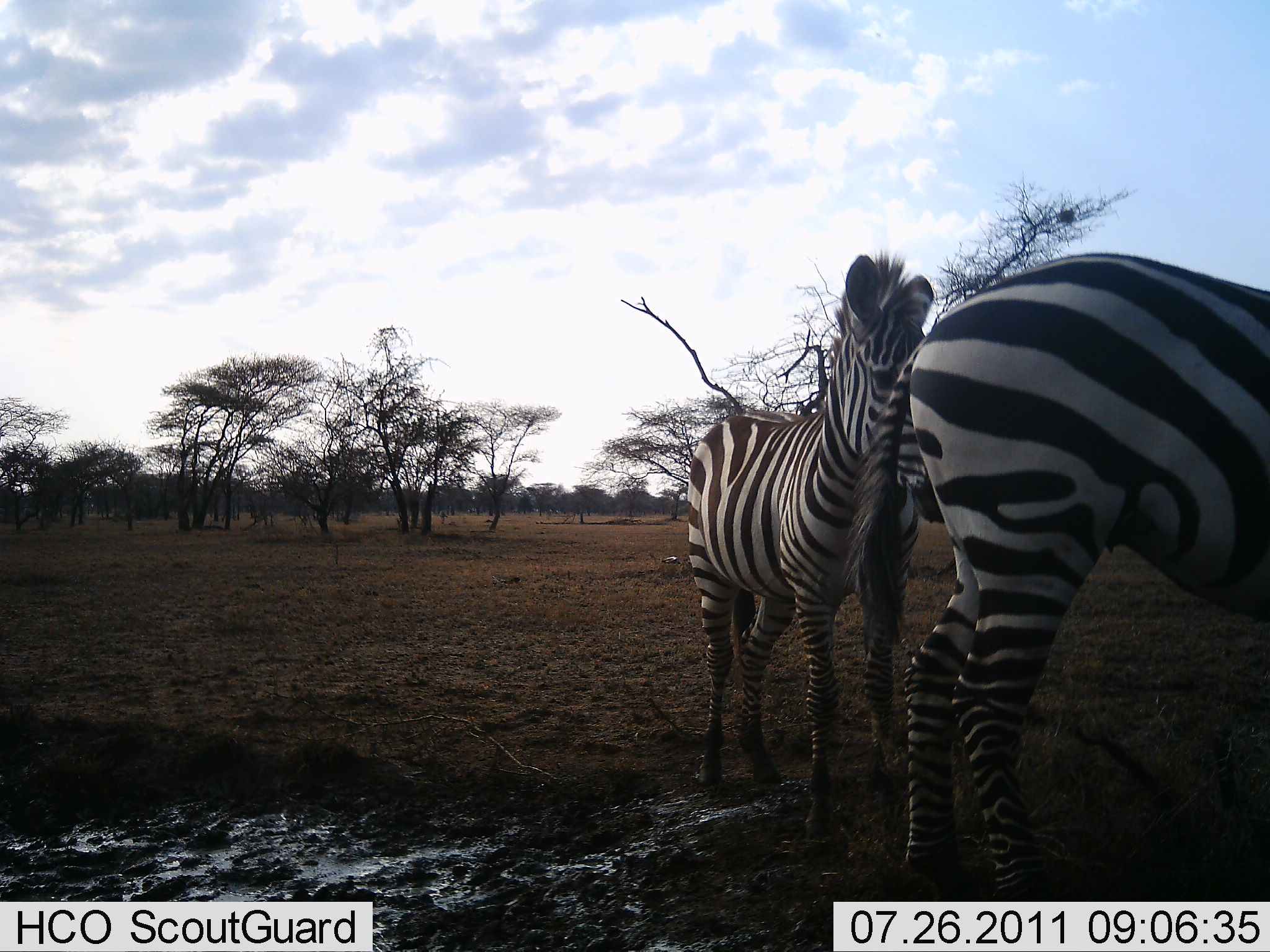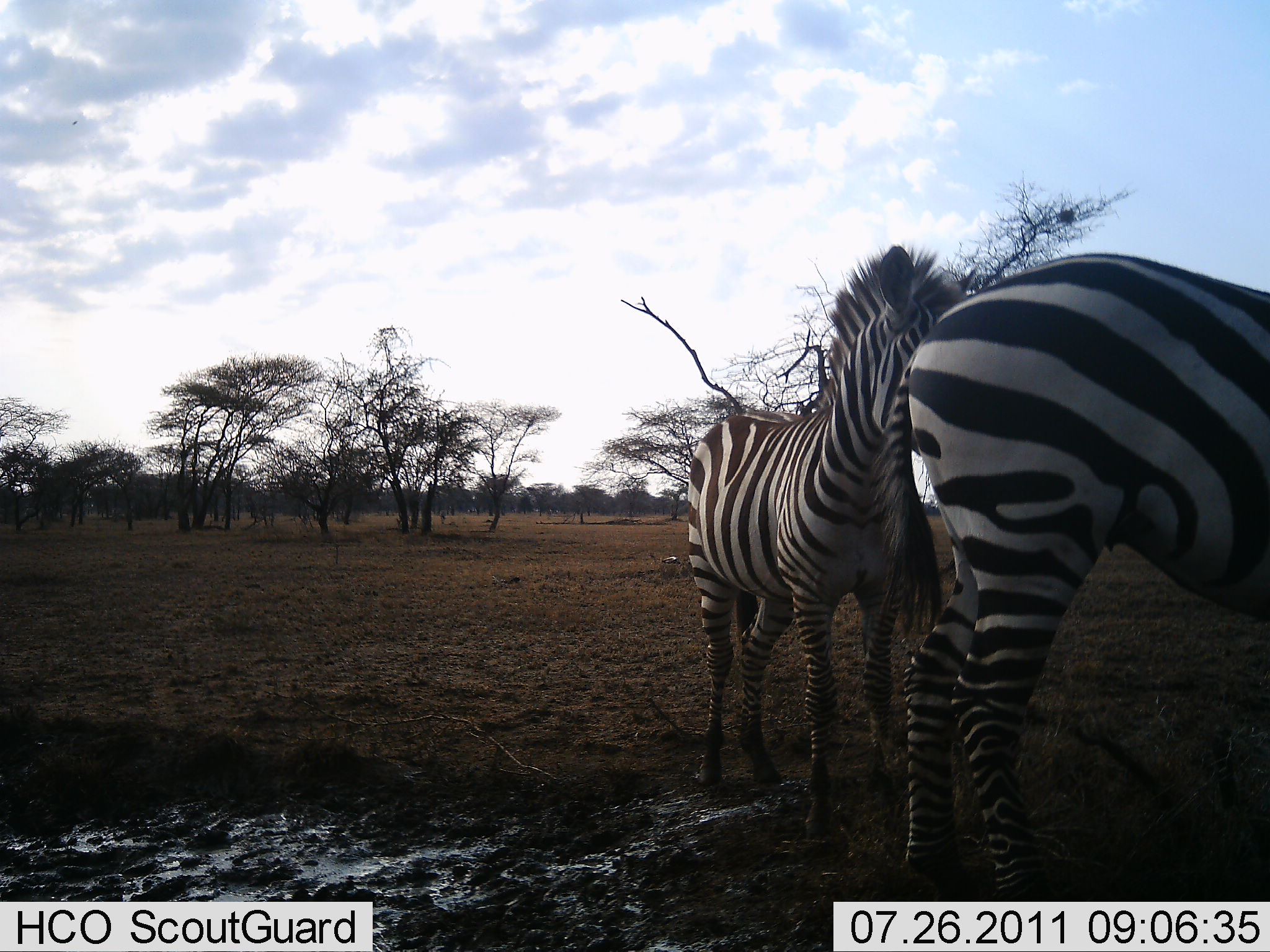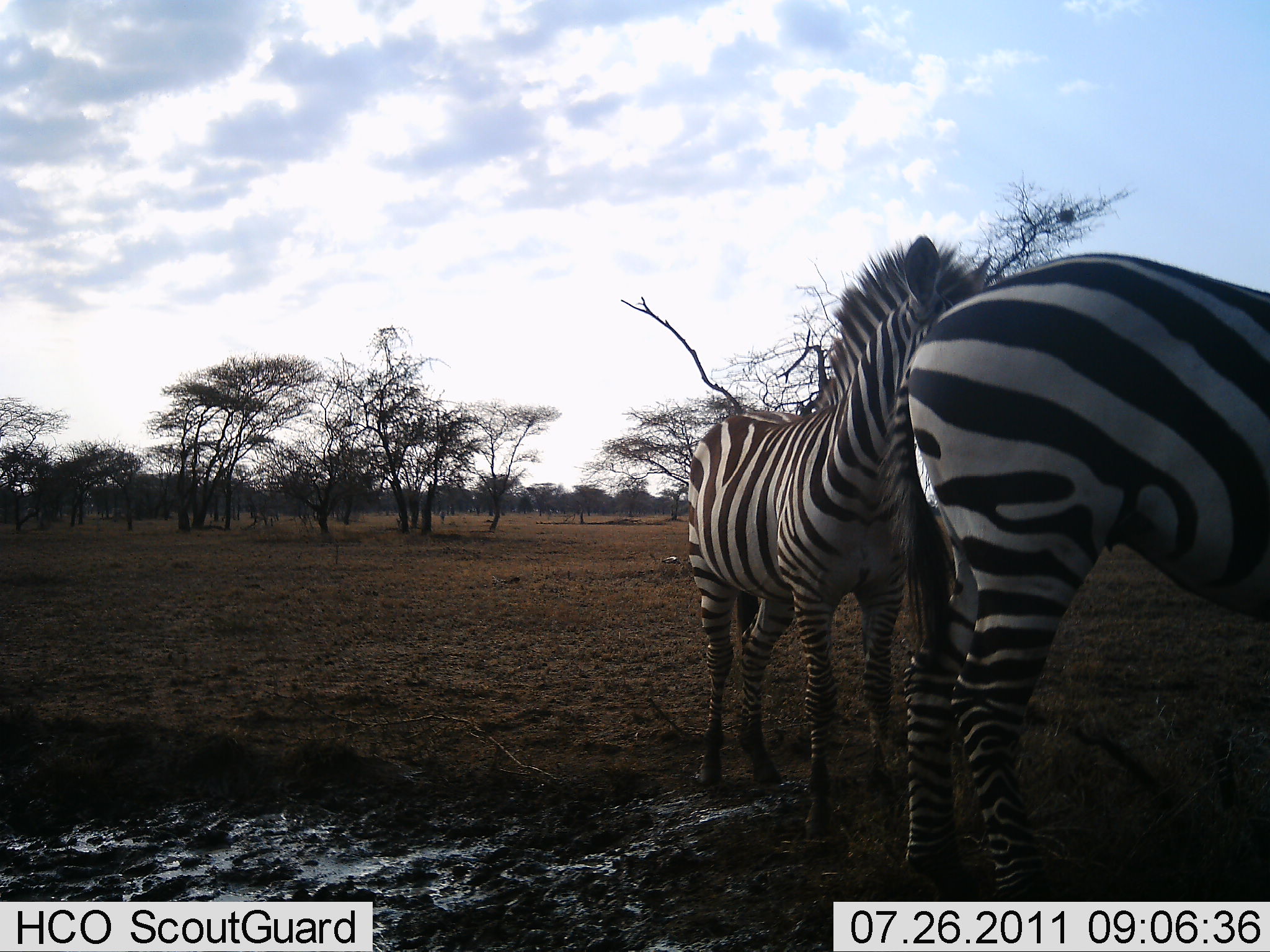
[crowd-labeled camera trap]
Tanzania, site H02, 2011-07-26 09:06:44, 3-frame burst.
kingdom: Animalia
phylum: Chordata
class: Mammalia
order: Perissodactyla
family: Equidae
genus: Equus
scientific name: Equus quagga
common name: plains zebra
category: zebra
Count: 2.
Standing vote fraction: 93%.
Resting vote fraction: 0%.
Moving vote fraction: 0%.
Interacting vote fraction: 21%.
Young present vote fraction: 14%.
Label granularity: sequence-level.